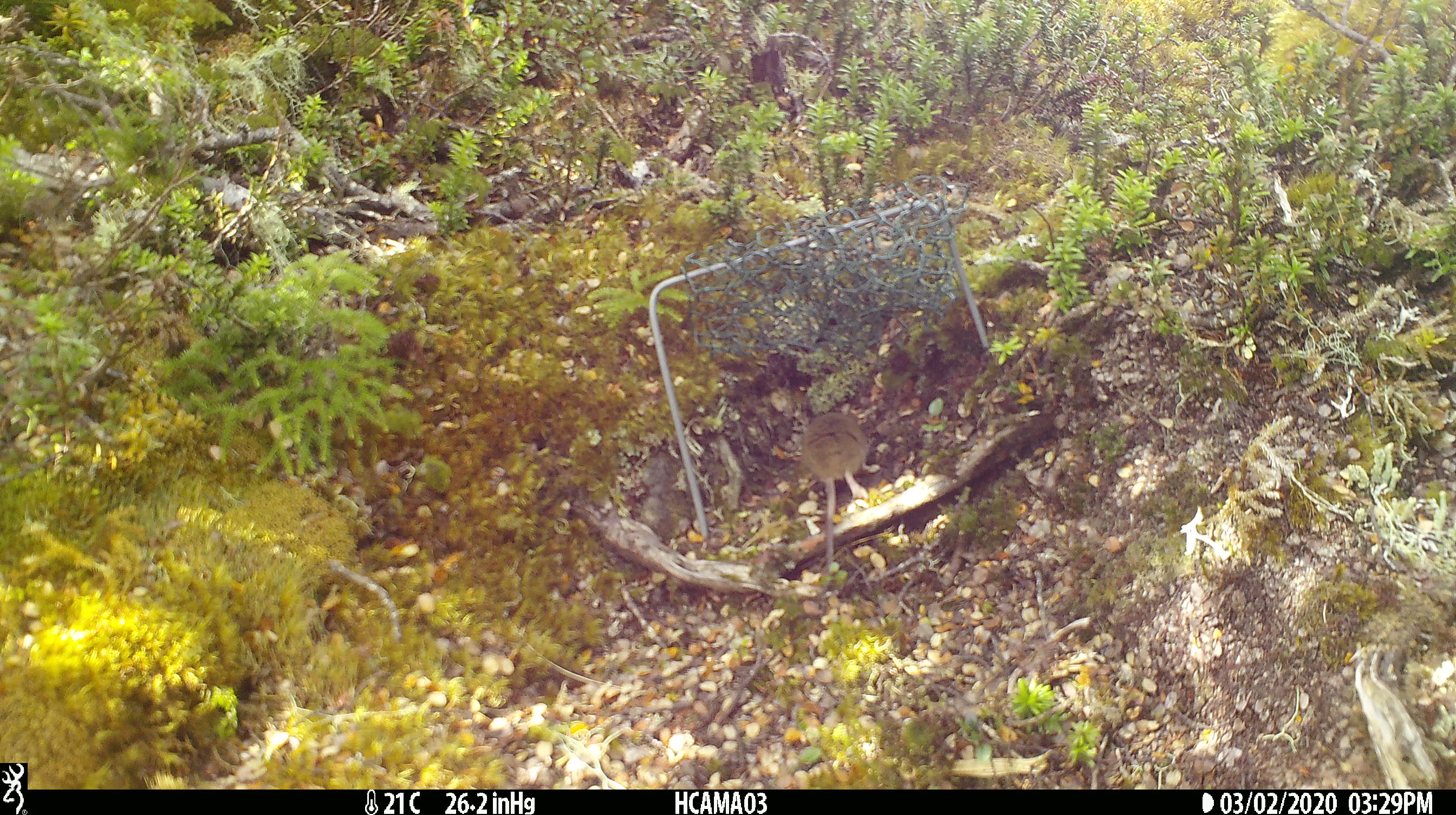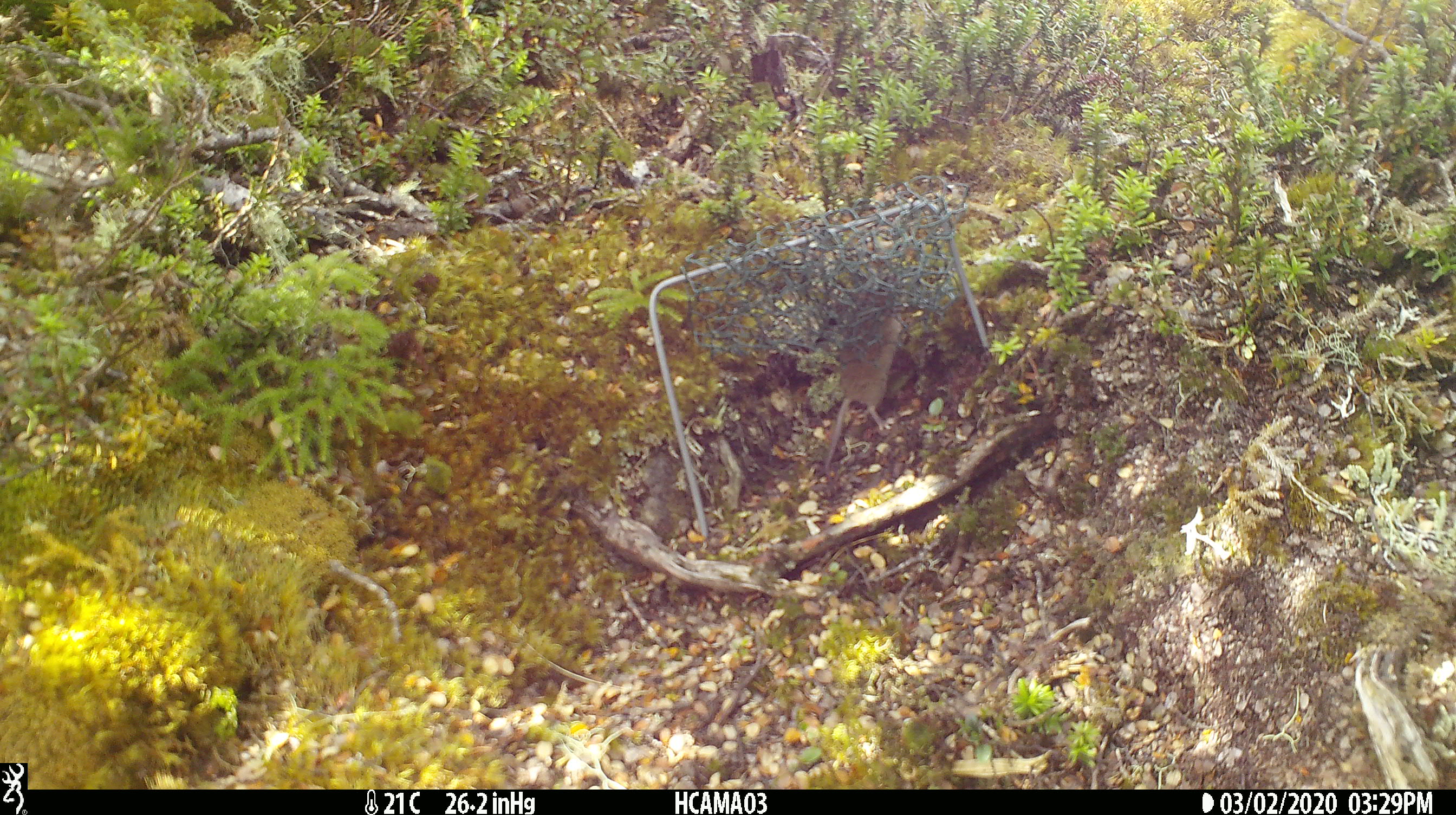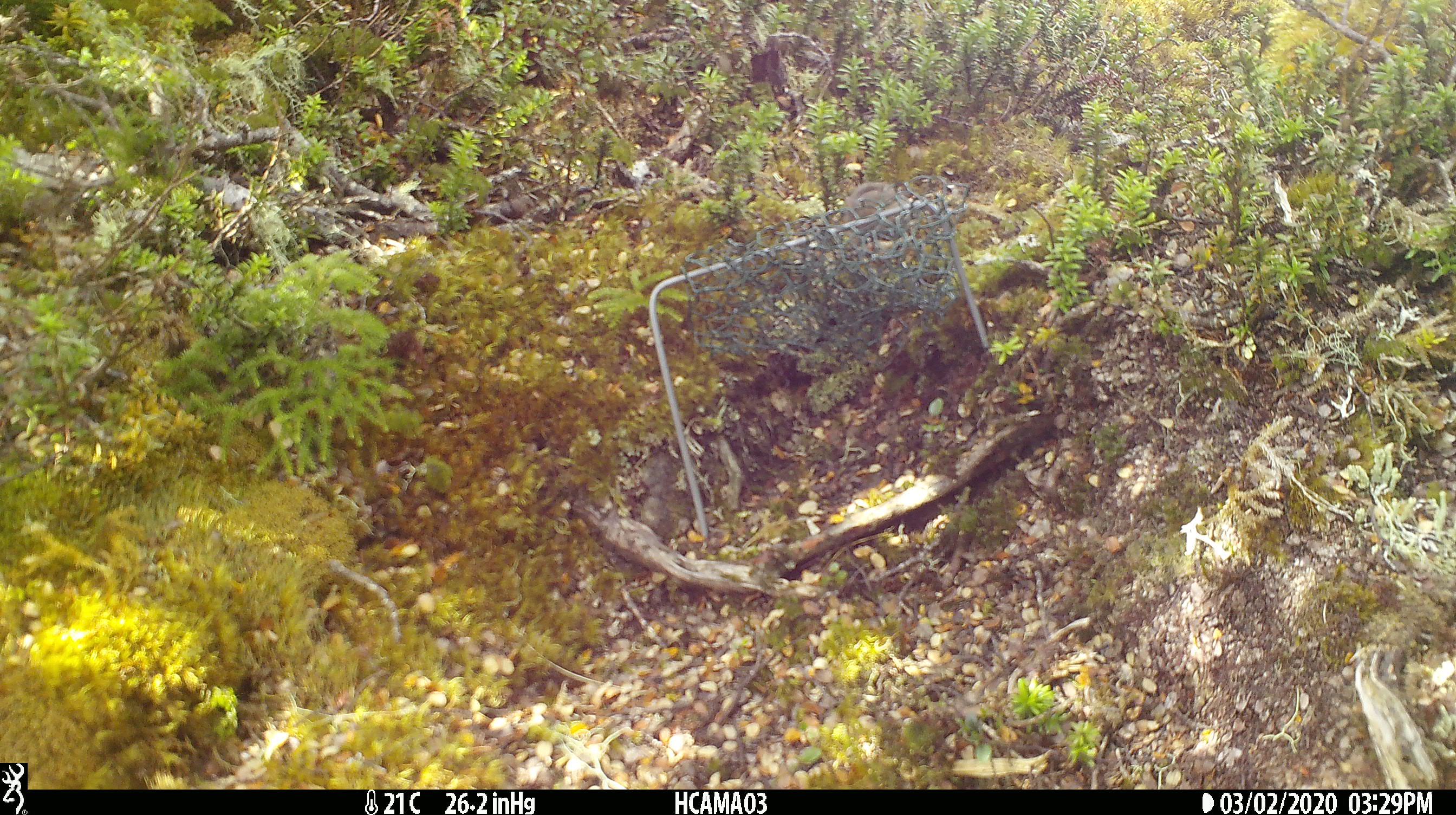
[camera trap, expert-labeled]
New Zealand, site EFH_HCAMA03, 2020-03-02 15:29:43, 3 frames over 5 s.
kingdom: Animalia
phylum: Chordata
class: Mammalia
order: Rodentia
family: Muridae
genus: Mus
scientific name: Mus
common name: mouse